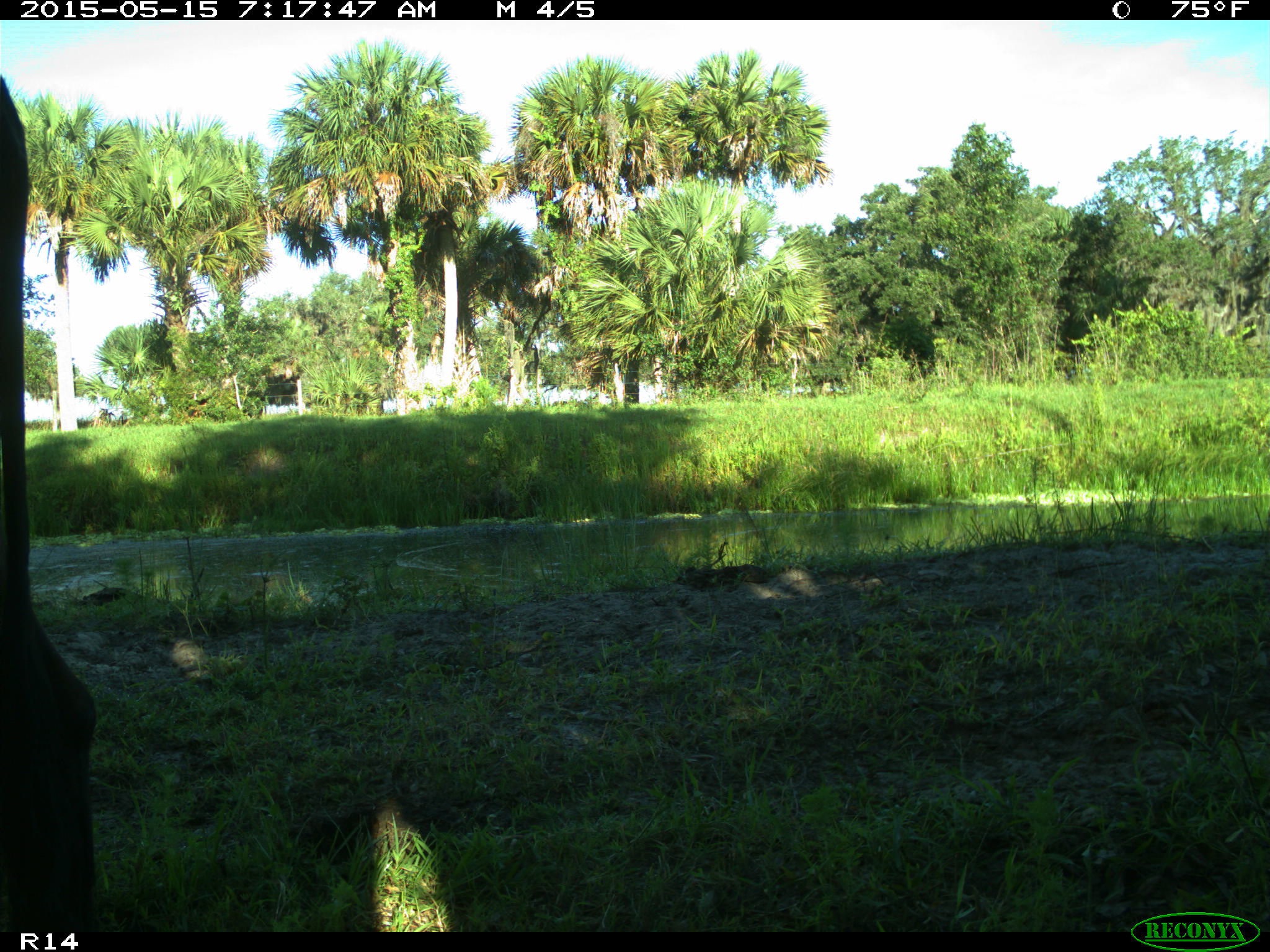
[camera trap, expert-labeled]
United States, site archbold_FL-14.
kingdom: Animalia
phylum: Chordata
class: Mammalia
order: Artiodactyla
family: Bovidae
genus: Bos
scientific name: Bos taurus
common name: domestic cow